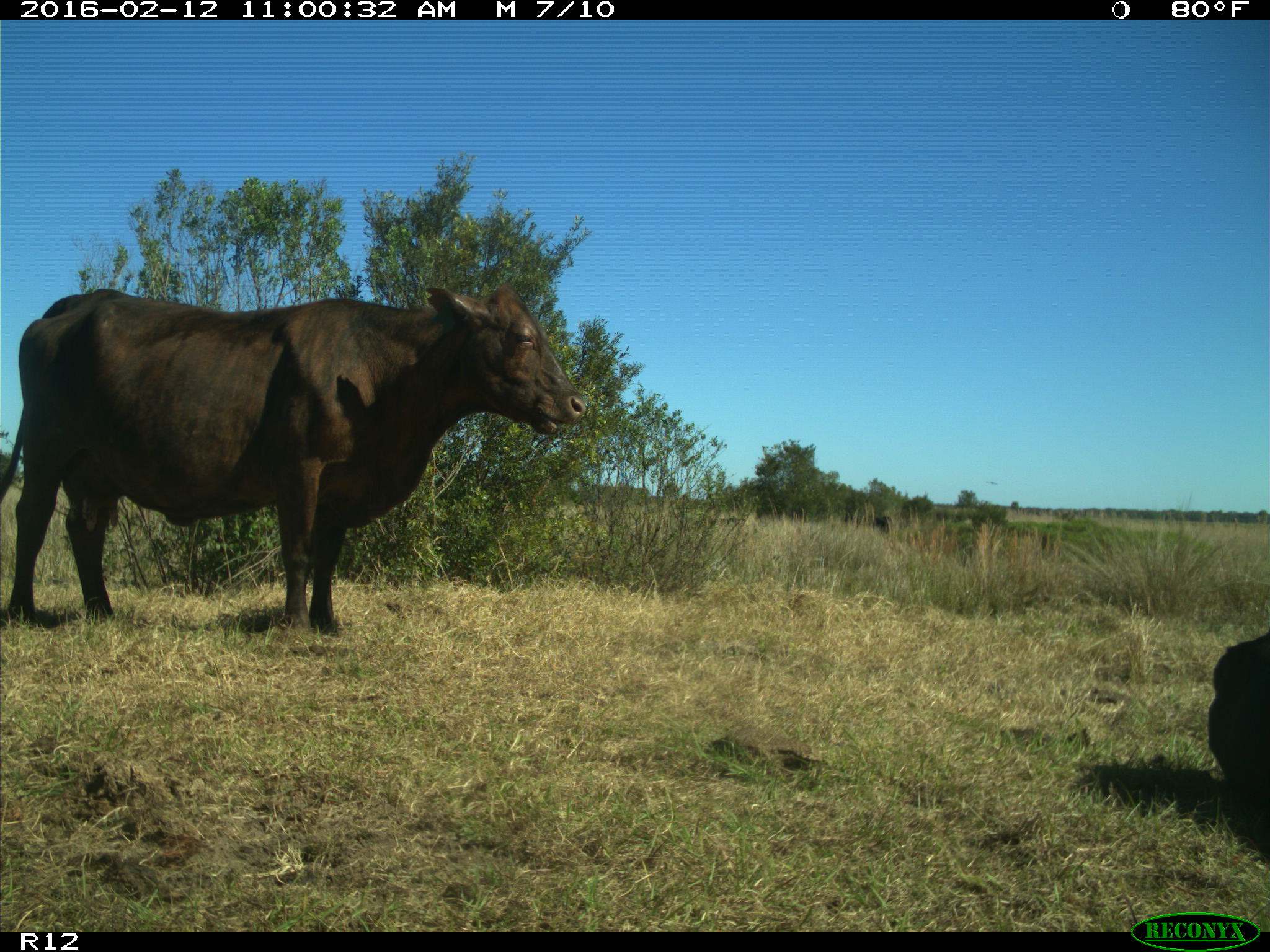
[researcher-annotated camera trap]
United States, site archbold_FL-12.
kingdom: Animalia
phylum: Chordata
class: Mammalia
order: Artiodactyla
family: Bovidae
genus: Bos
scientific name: Bos taurus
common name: domestic cow